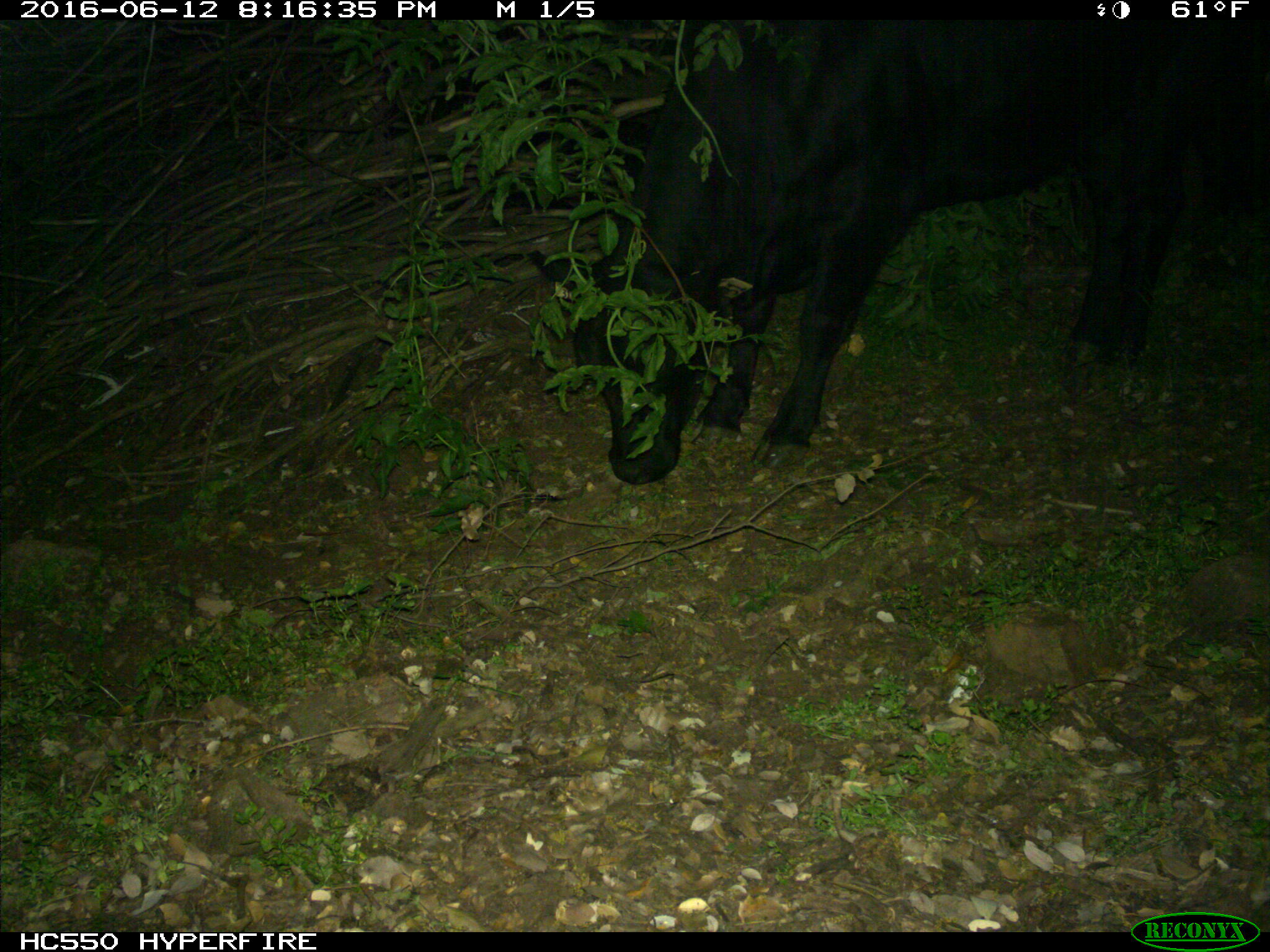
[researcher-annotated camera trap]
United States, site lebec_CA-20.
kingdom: Animalia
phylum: Chordata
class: Mammalia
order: Artiodactyla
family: Bovidae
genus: Bos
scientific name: Bos taurus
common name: domestic cow